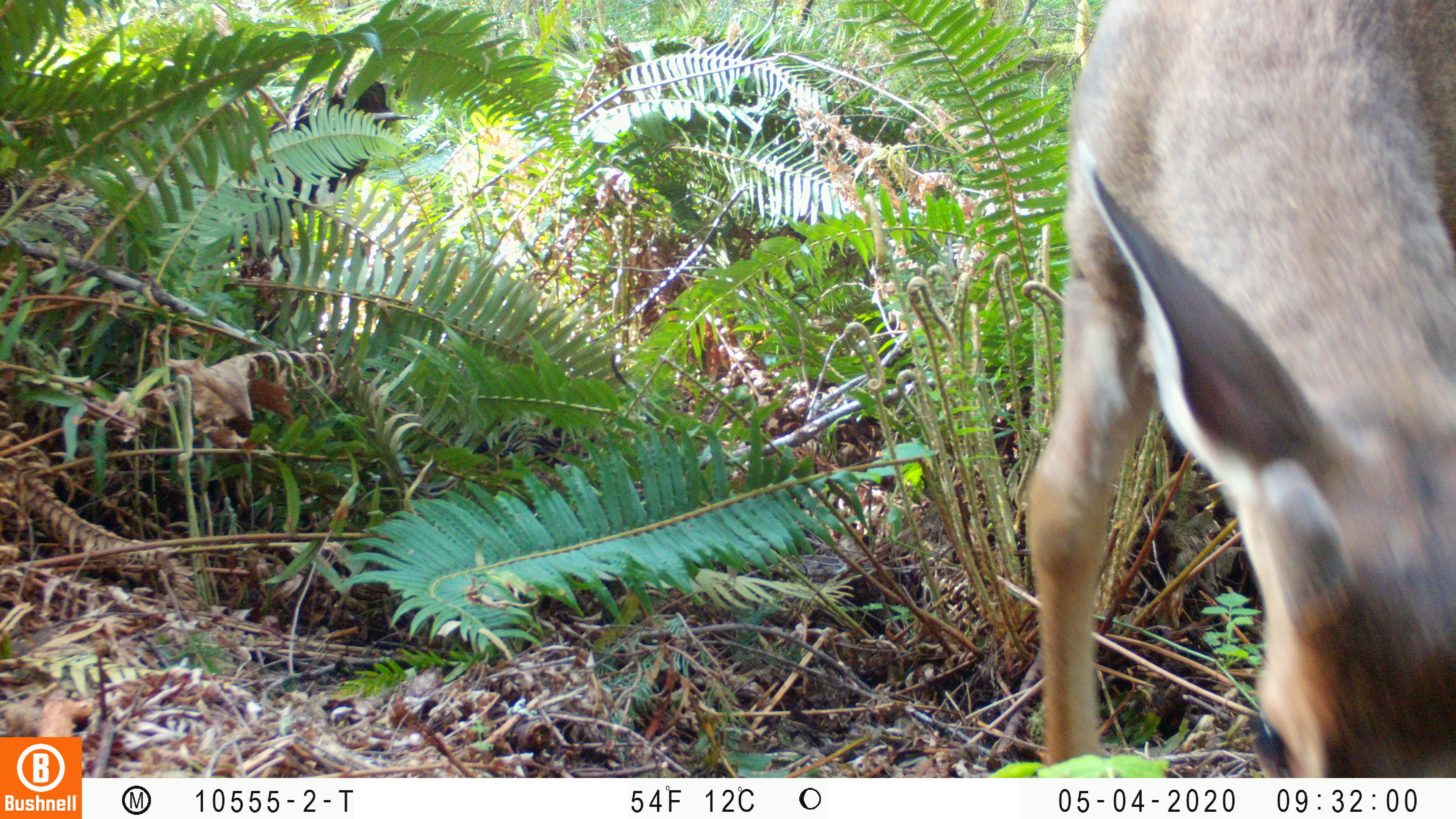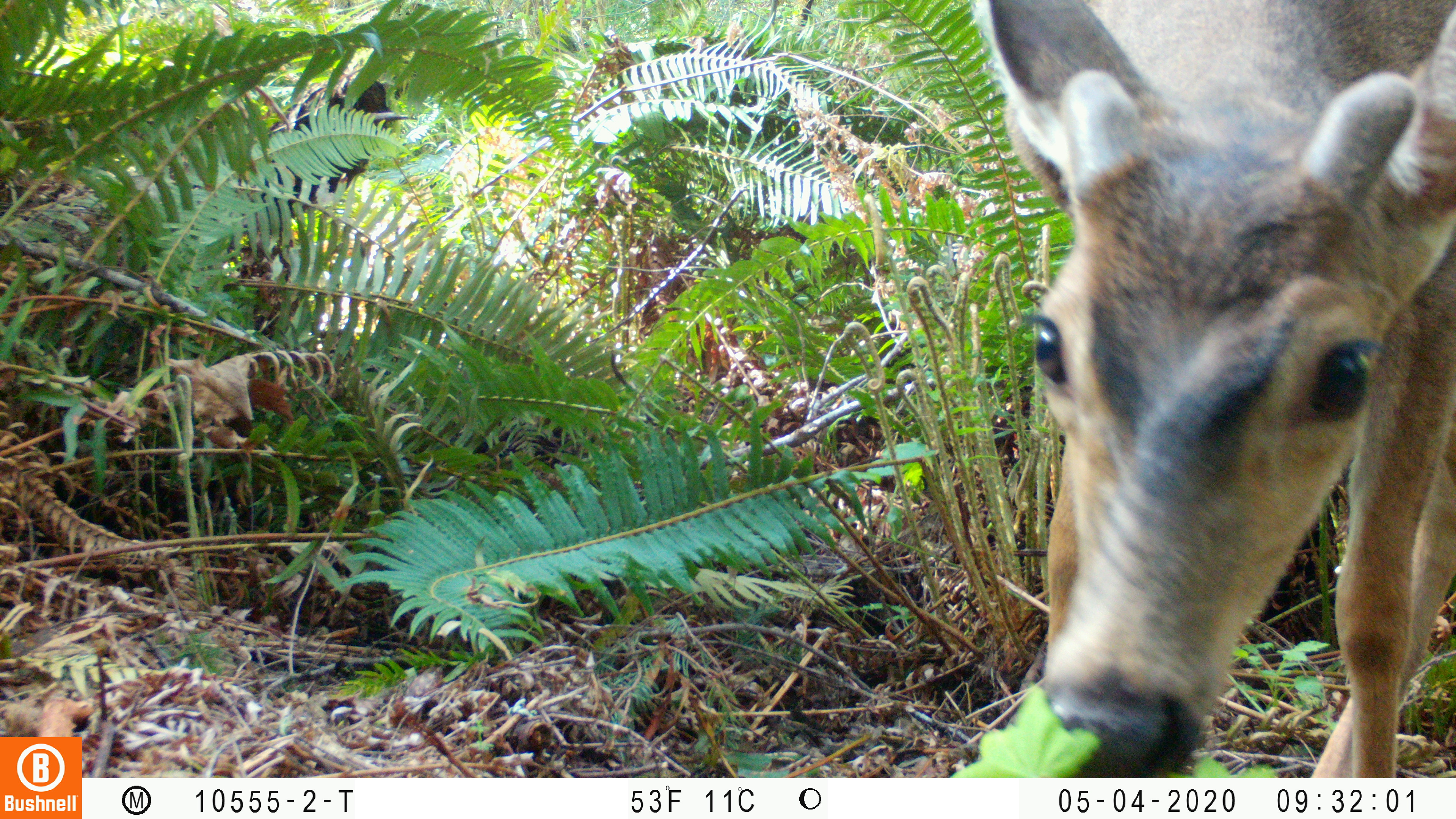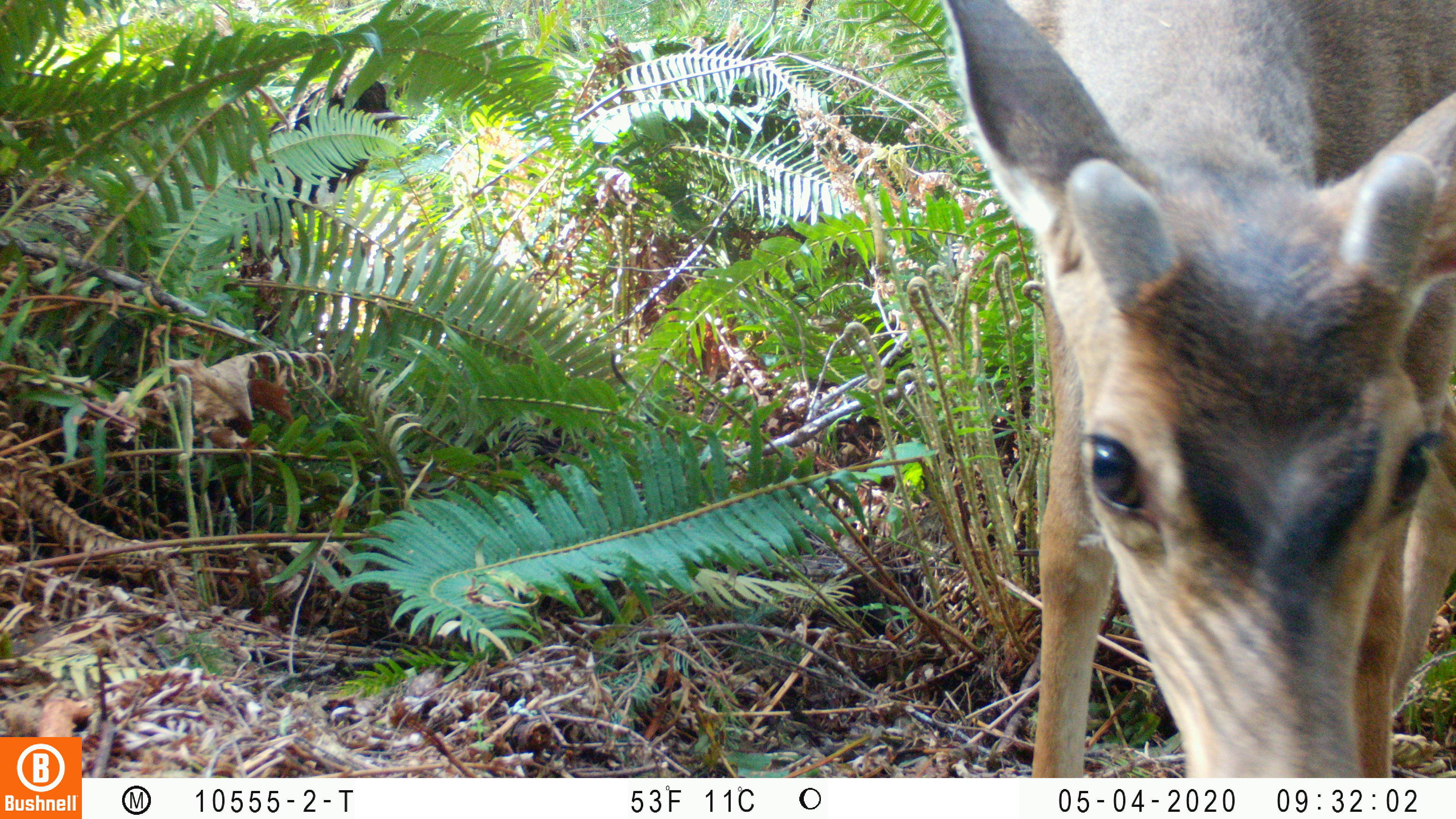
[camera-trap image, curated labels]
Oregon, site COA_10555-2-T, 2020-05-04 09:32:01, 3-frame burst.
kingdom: Animalia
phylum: Chordata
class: Mammalia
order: Artiodactyla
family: Cervidae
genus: Odocoileus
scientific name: Odocoileus hemionus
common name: black-tailed deer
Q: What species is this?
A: Black-tailed deer (Odocoileus hemionus).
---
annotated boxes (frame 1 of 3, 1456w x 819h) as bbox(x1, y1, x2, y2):
black-tailed deer: bbox(1007, 0, 1455, 770)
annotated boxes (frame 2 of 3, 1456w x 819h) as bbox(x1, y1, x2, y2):
black-tailed deer: bbox(971, 0, 1451, 770)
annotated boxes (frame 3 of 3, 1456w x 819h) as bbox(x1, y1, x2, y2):
black-tailed deer: bbox(931, 0, 1449, 768)